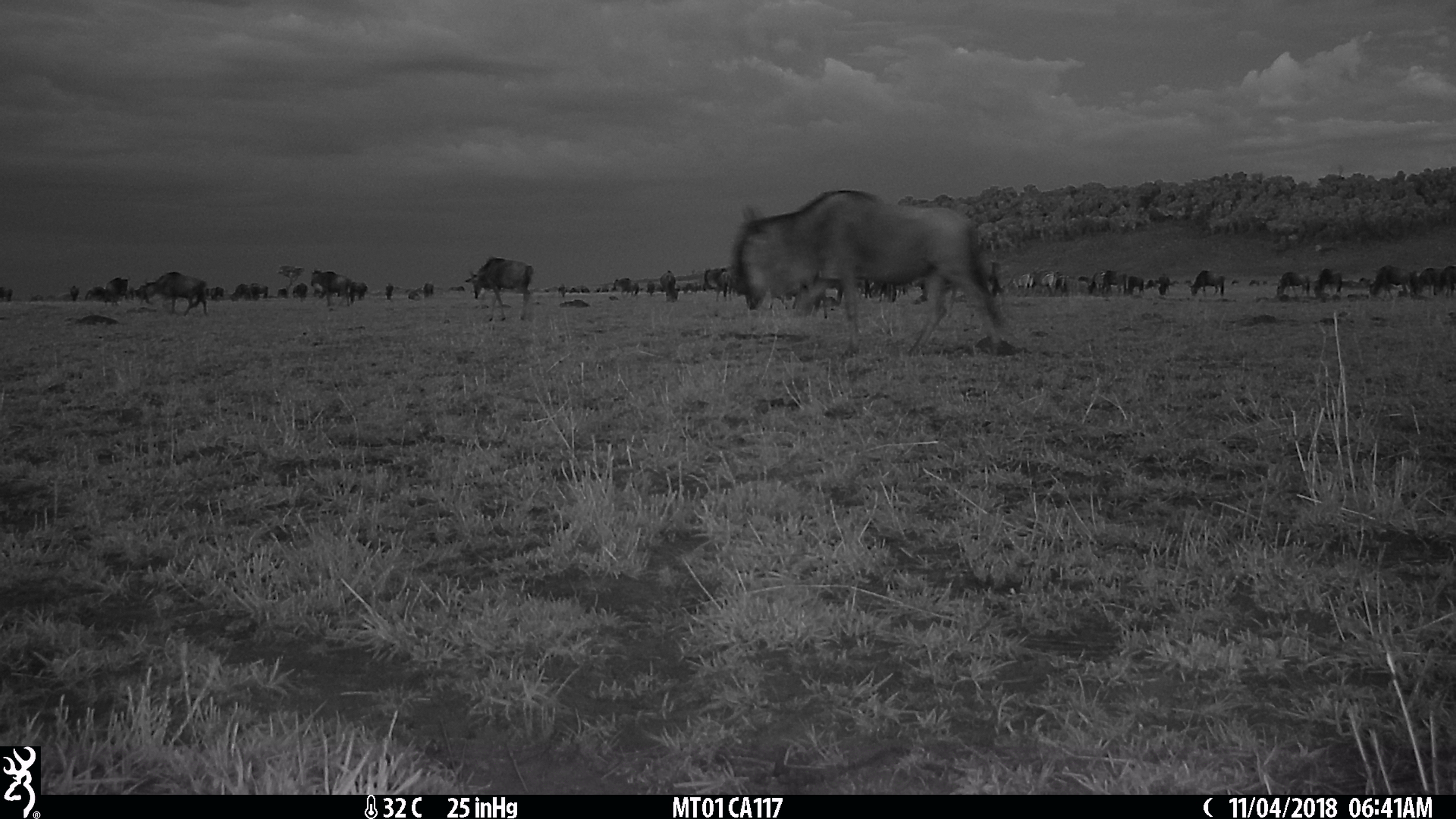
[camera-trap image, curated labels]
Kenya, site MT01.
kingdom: Animalia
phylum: Chordata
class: Mammalia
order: Artiodactyla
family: Bovidae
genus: Connochaetes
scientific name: Connochaetes taurinus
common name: blue wildebeest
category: wildebeest